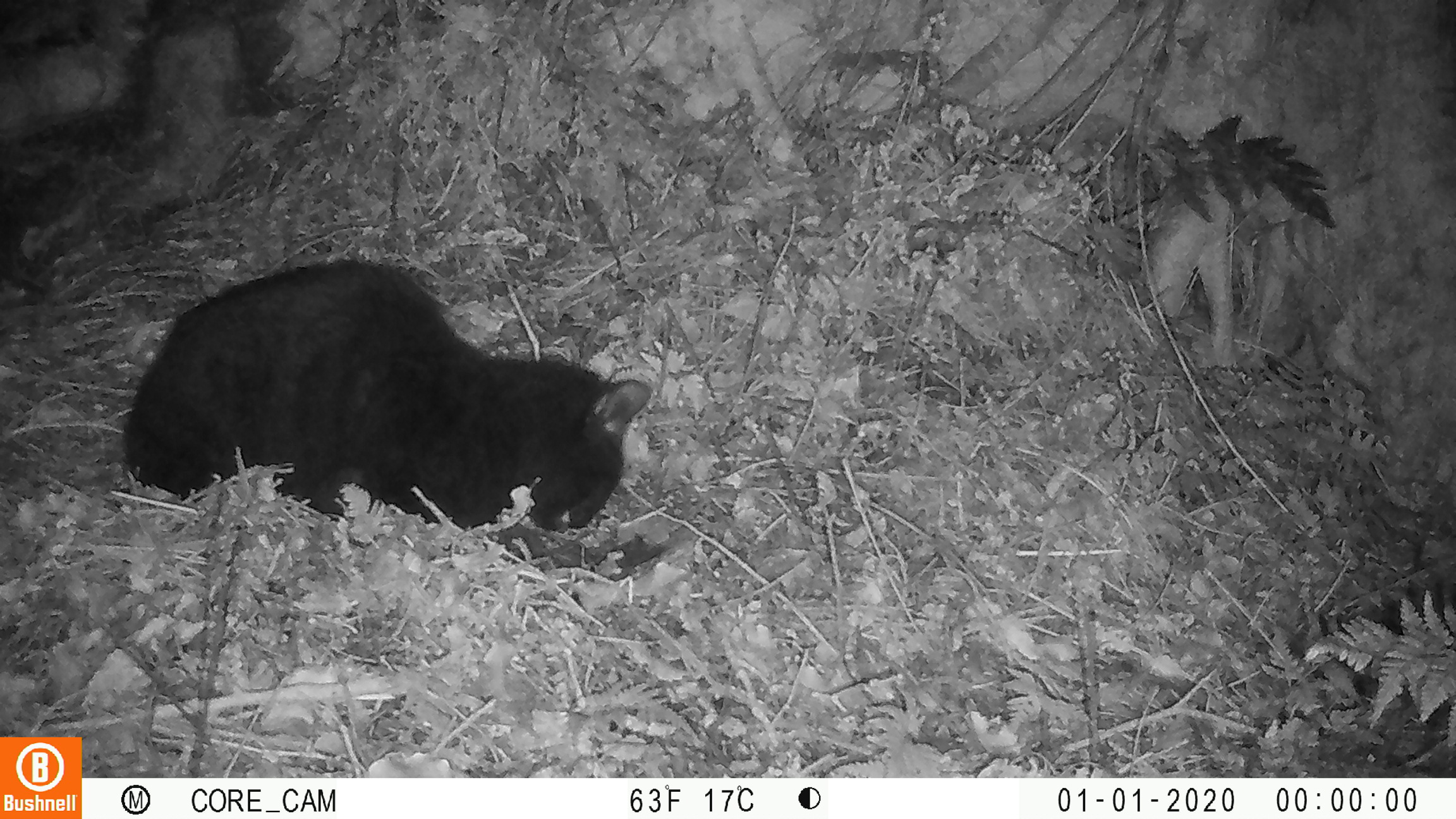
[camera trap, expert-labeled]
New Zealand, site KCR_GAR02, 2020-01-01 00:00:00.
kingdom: Animalia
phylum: Chordata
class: Mammalia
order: Carnivora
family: Felidae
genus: Felis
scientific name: Felis catus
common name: domestic cat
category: cat